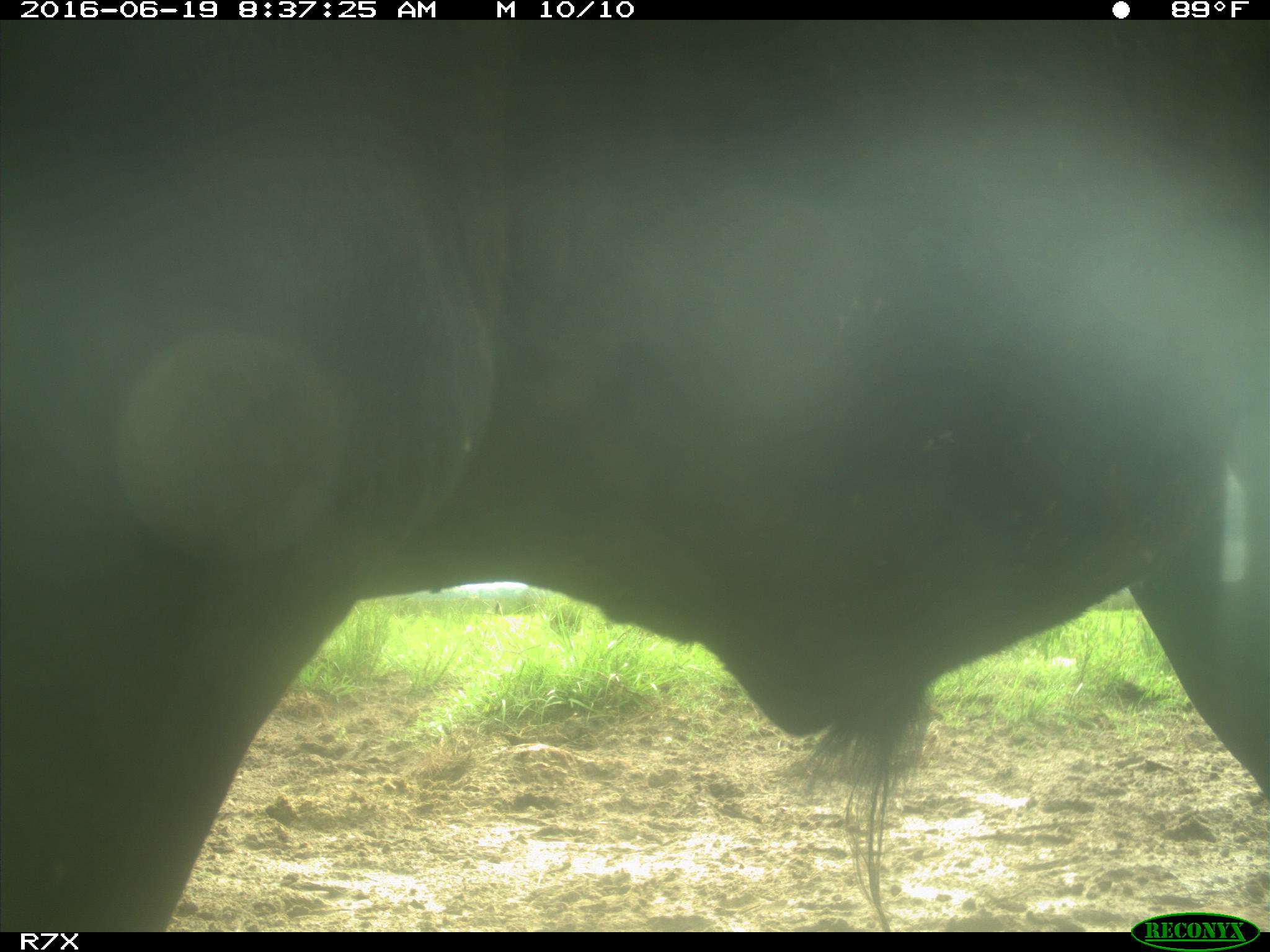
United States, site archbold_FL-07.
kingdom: Animalia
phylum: Chordata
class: Mammalia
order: Artiodactyla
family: Bovidae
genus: Bos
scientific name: Bos taurus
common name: domestic cow